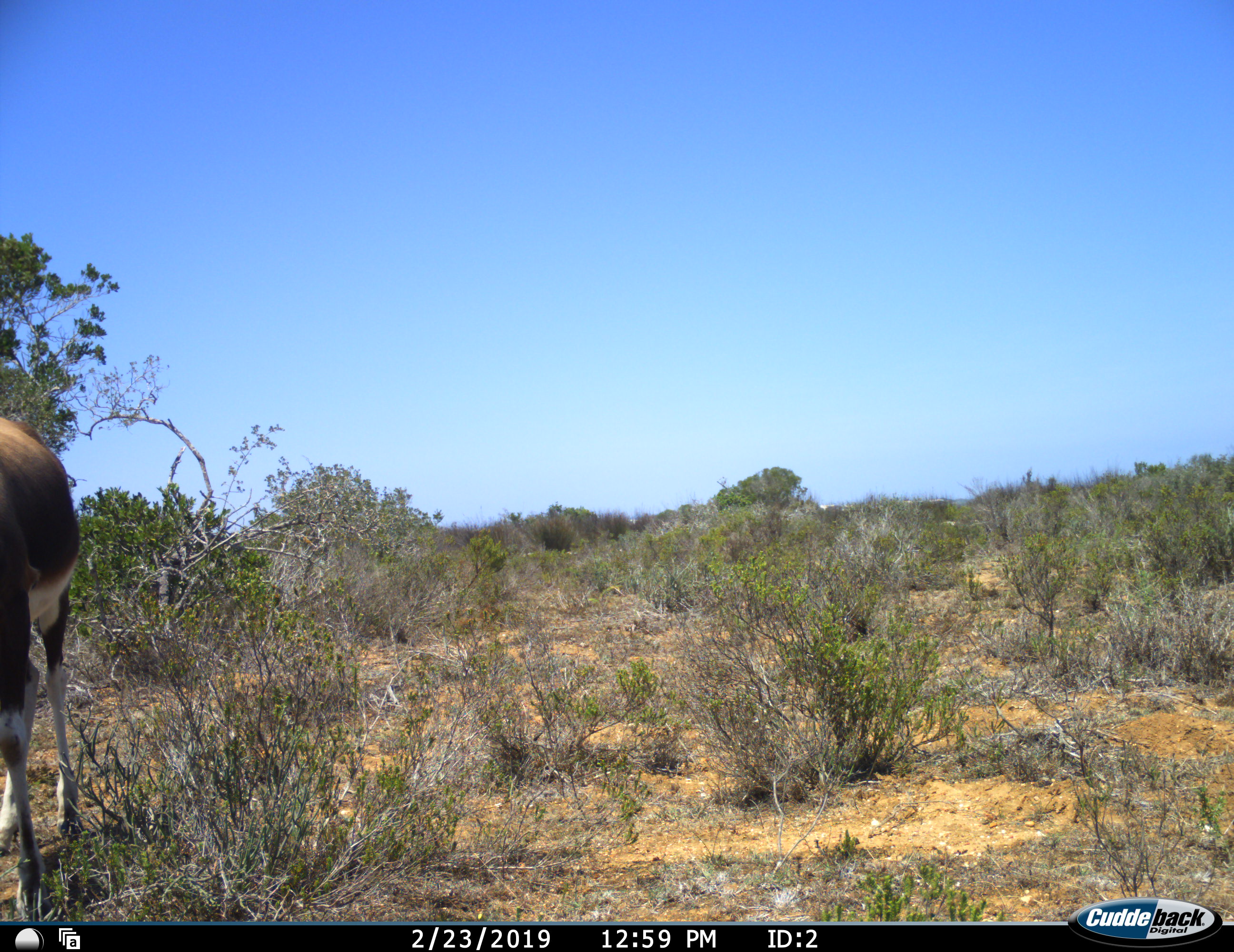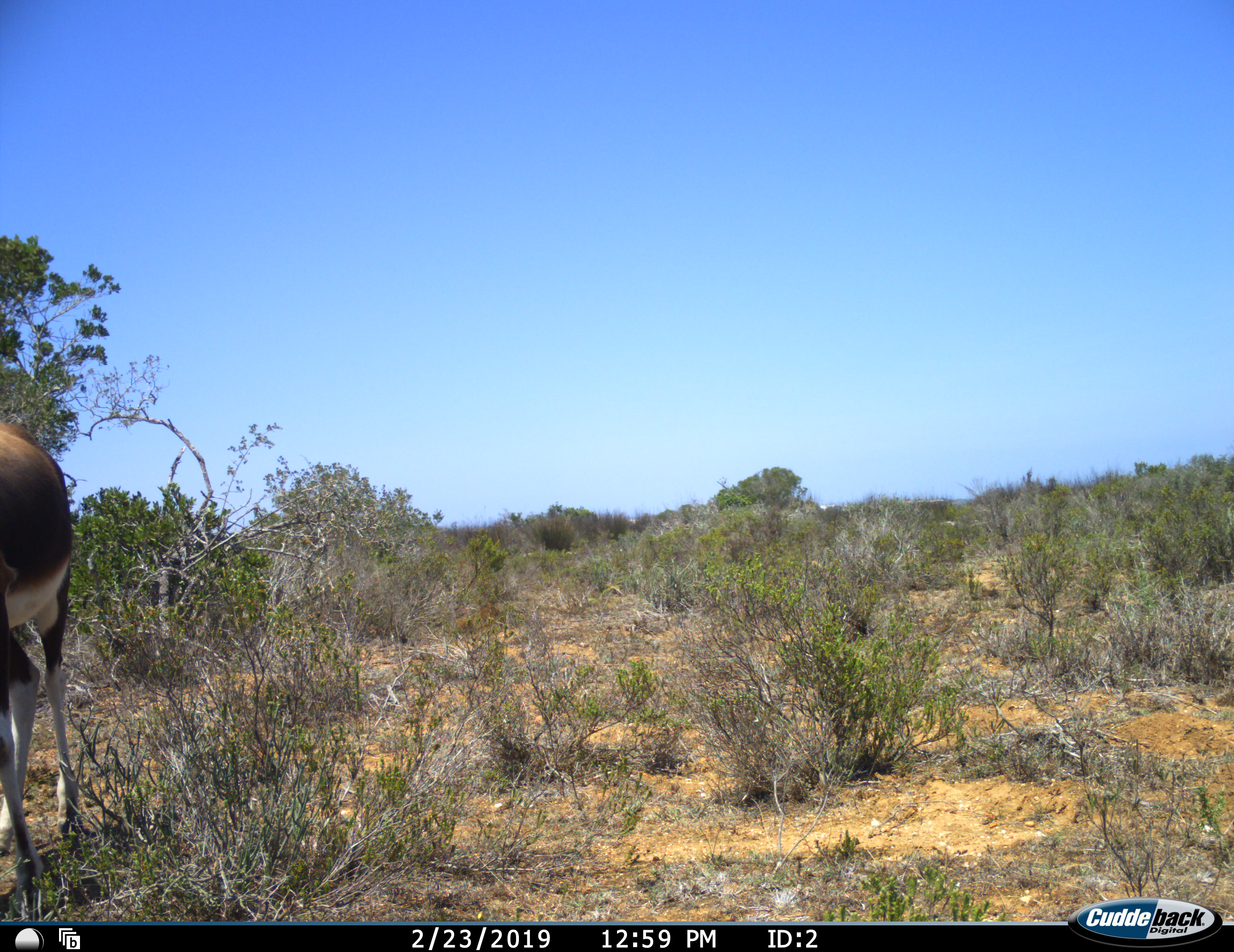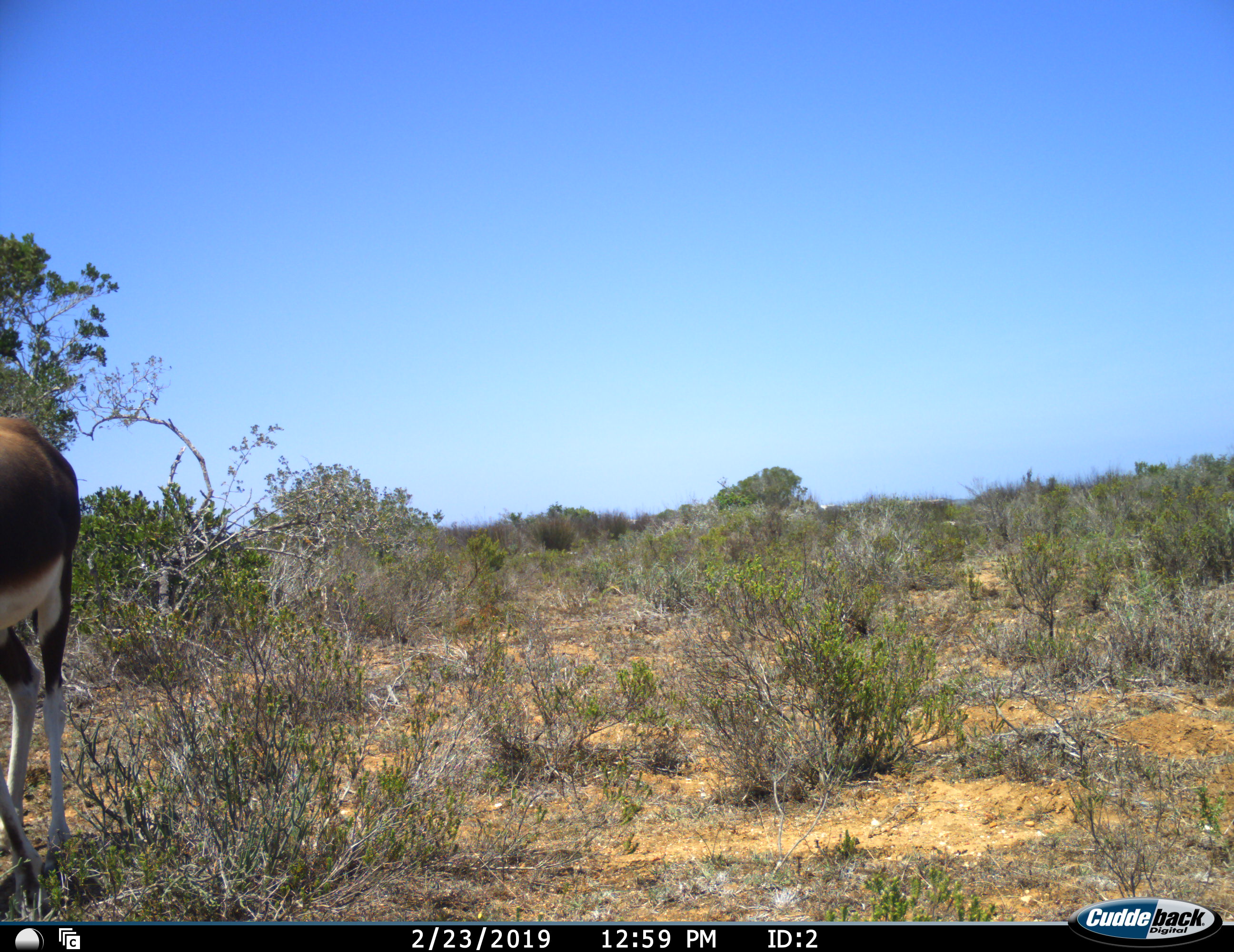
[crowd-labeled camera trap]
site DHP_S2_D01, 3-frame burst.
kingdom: Animalia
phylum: Chordata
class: Mammalia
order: Artiodactyla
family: Bovidae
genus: Damaliscus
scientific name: Damaliscus pygargus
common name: bontebok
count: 1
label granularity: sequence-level